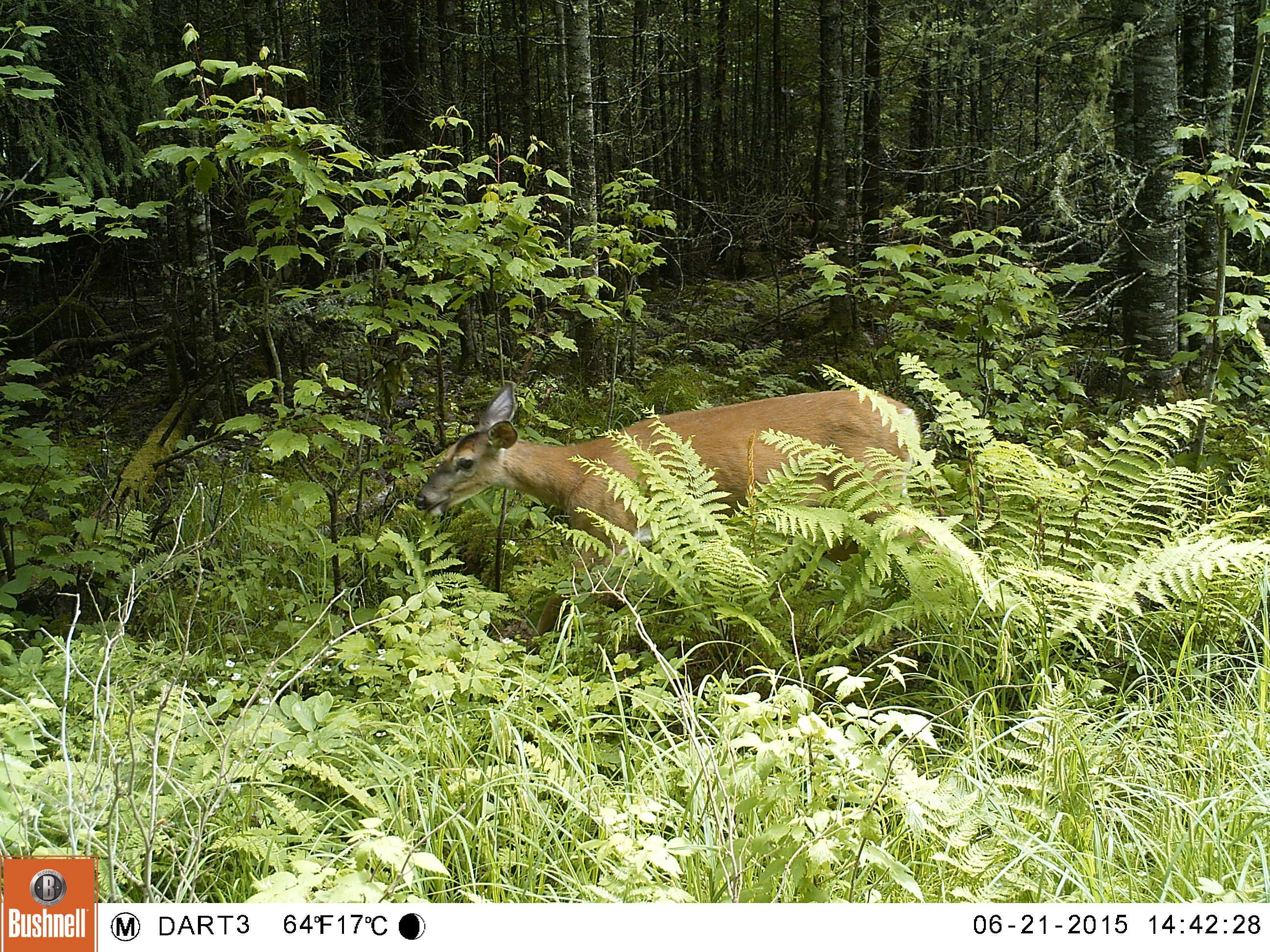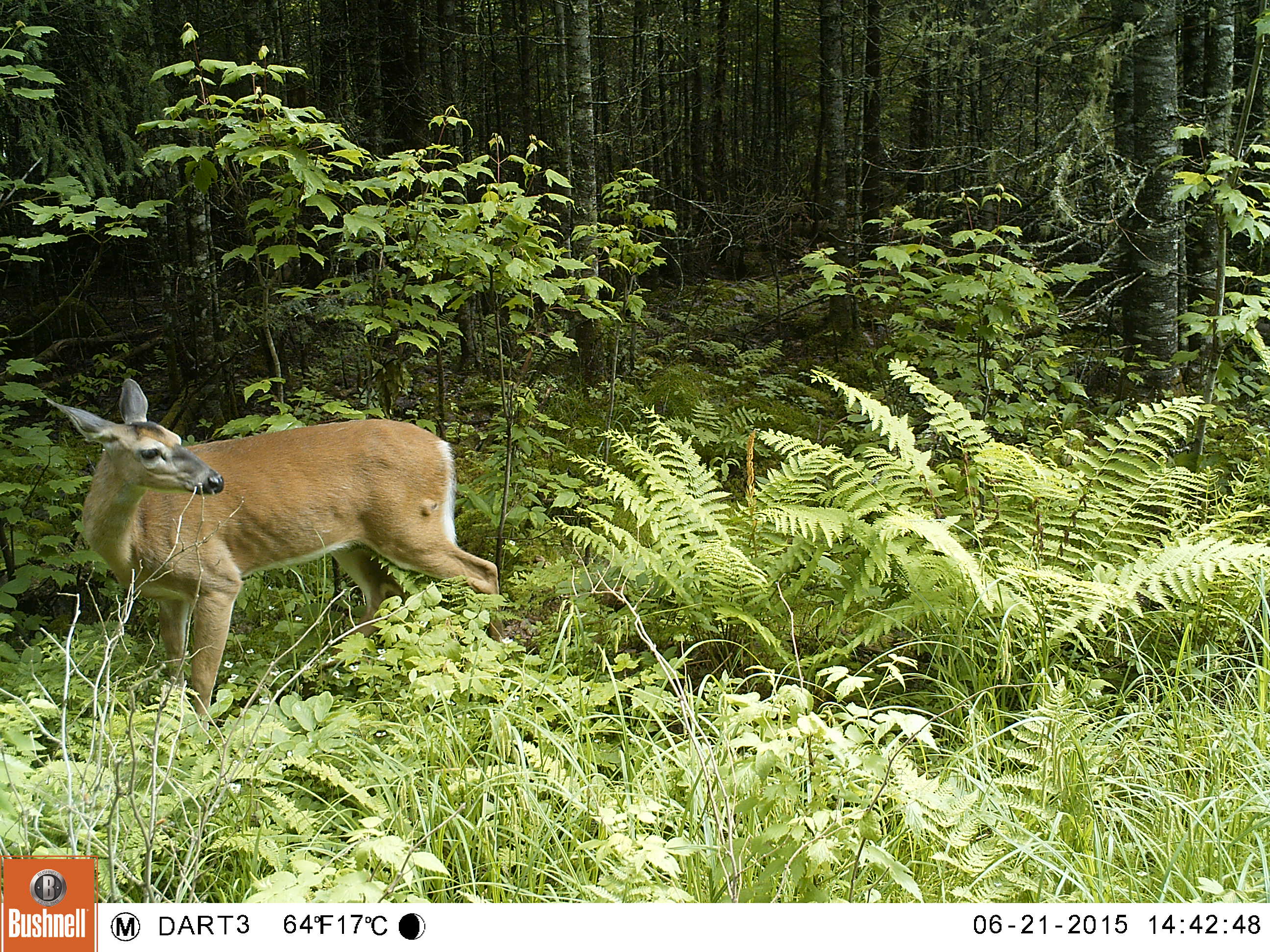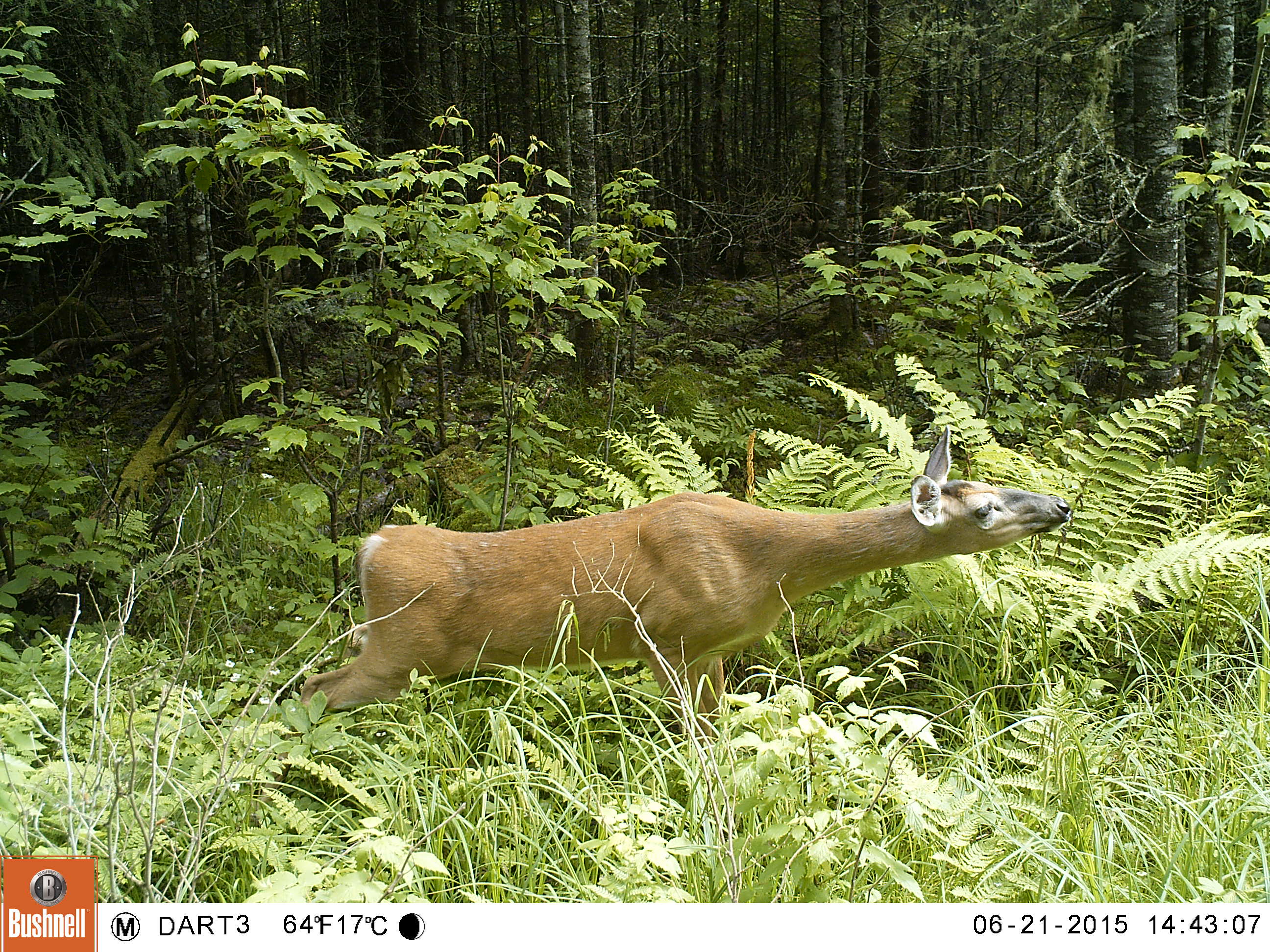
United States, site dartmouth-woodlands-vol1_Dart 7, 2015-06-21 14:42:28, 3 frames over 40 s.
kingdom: Animalia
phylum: Chordata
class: Mammalia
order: Artiodactyla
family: Cervidae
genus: Odocoileus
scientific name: Odocoileus virginianus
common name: white-tailed deer